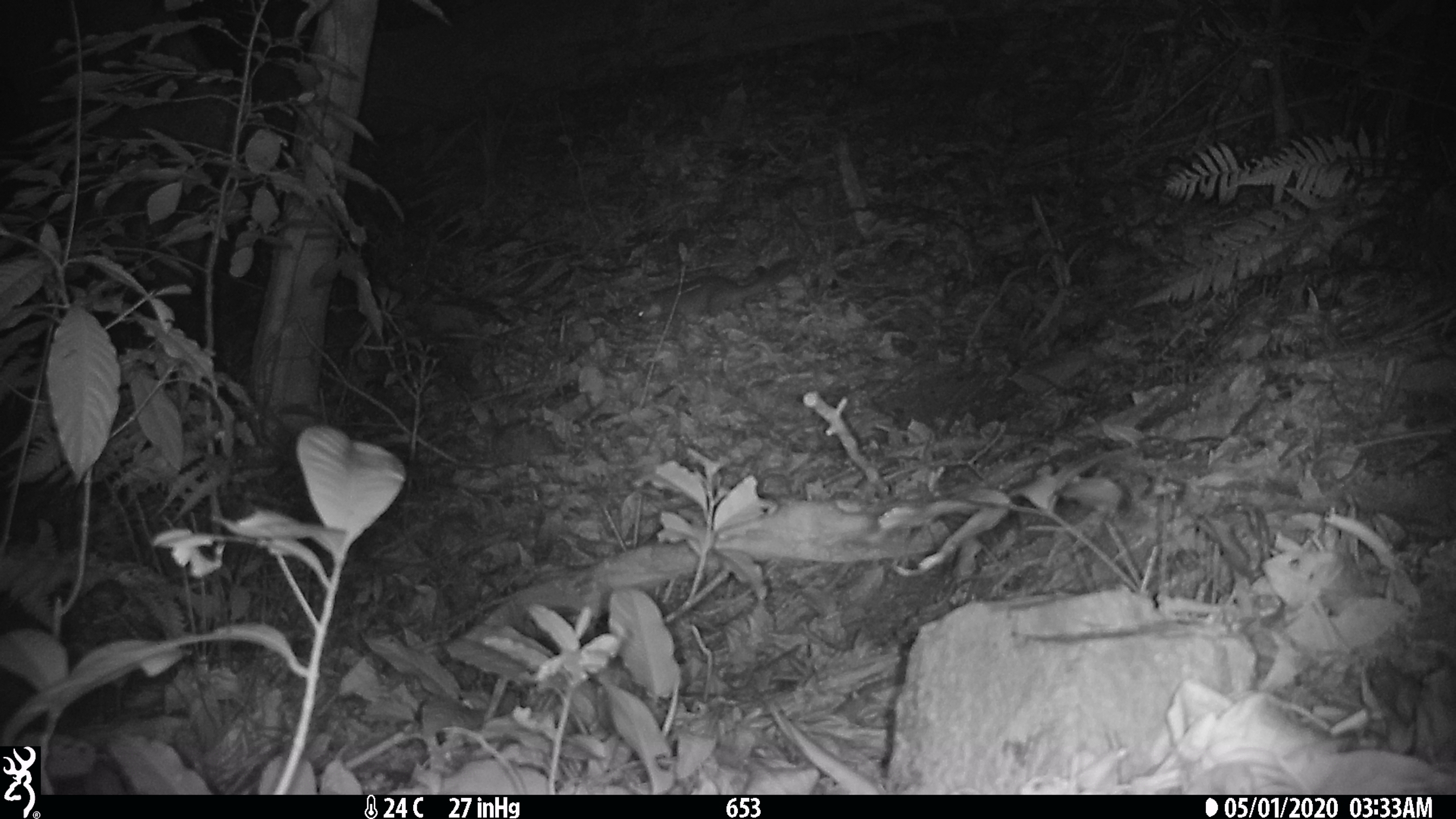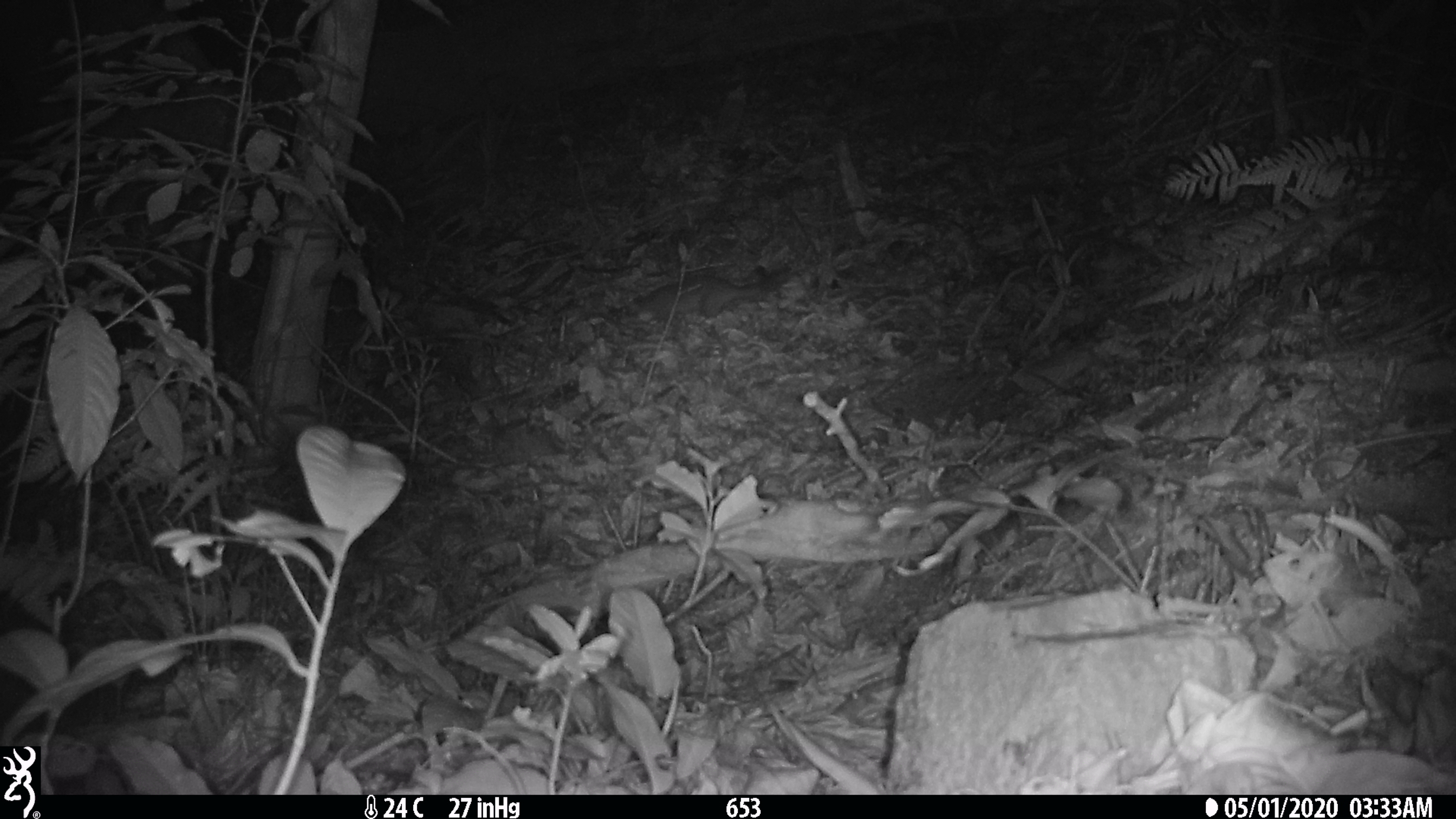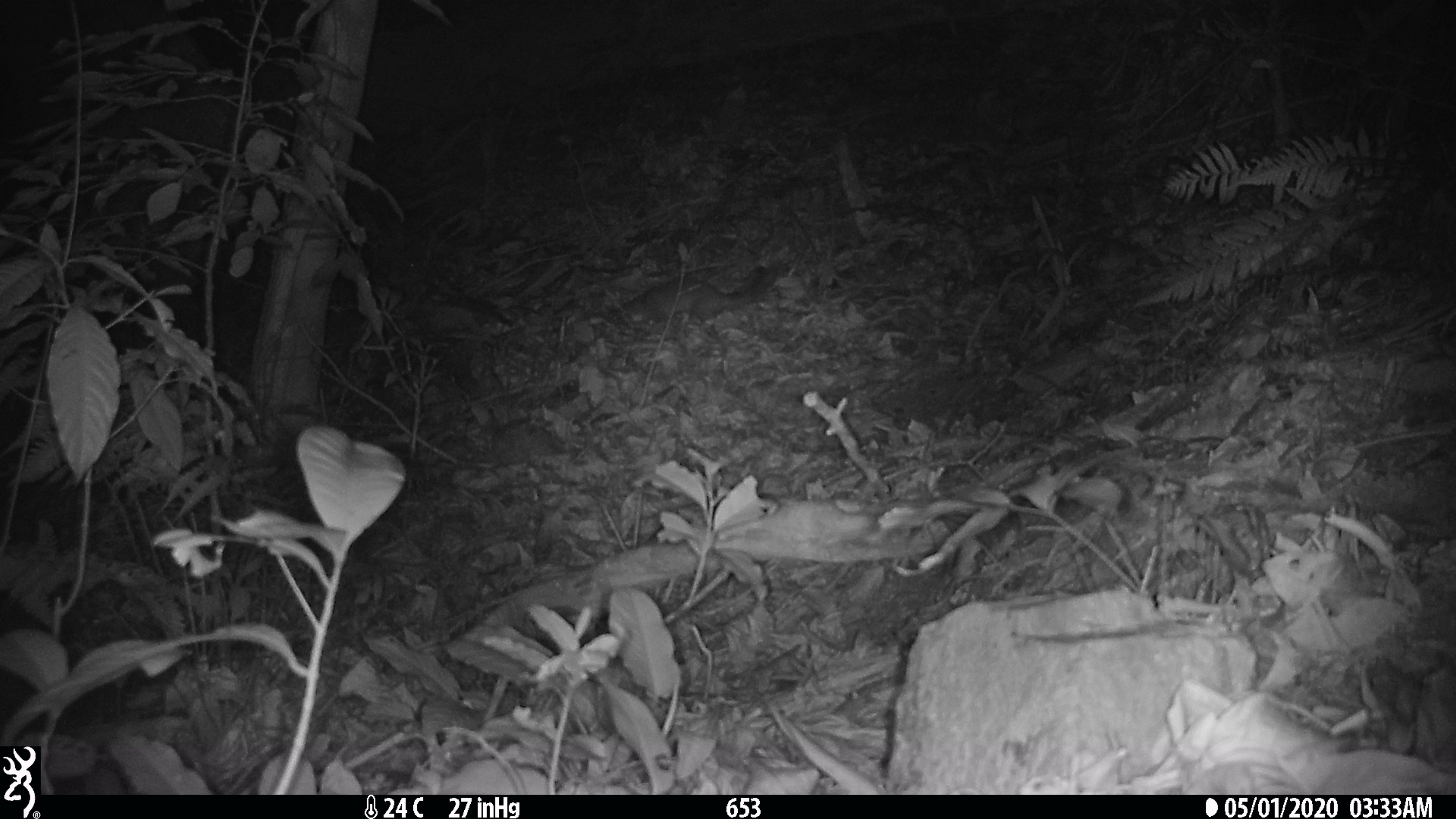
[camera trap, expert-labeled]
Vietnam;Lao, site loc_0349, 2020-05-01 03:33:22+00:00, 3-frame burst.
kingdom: Animalia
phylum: Chordata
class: Mammalia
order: Carnivora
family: Mustelidae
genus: Melogale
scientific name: Melogale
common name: ferret badger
Ferret badger (Melogale). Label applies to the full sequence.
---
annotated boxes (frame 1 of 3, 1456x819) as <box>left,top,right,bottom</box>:
ferret badger: <box>629,256,799,340</box>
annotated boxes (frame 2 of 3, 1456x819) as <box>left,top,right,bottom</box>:
ferret badger: <box>619,266,792,340</box>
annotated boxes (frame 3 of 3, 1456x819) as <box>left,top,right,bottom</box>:
ferret badger: <box>620,263,777,331</box>